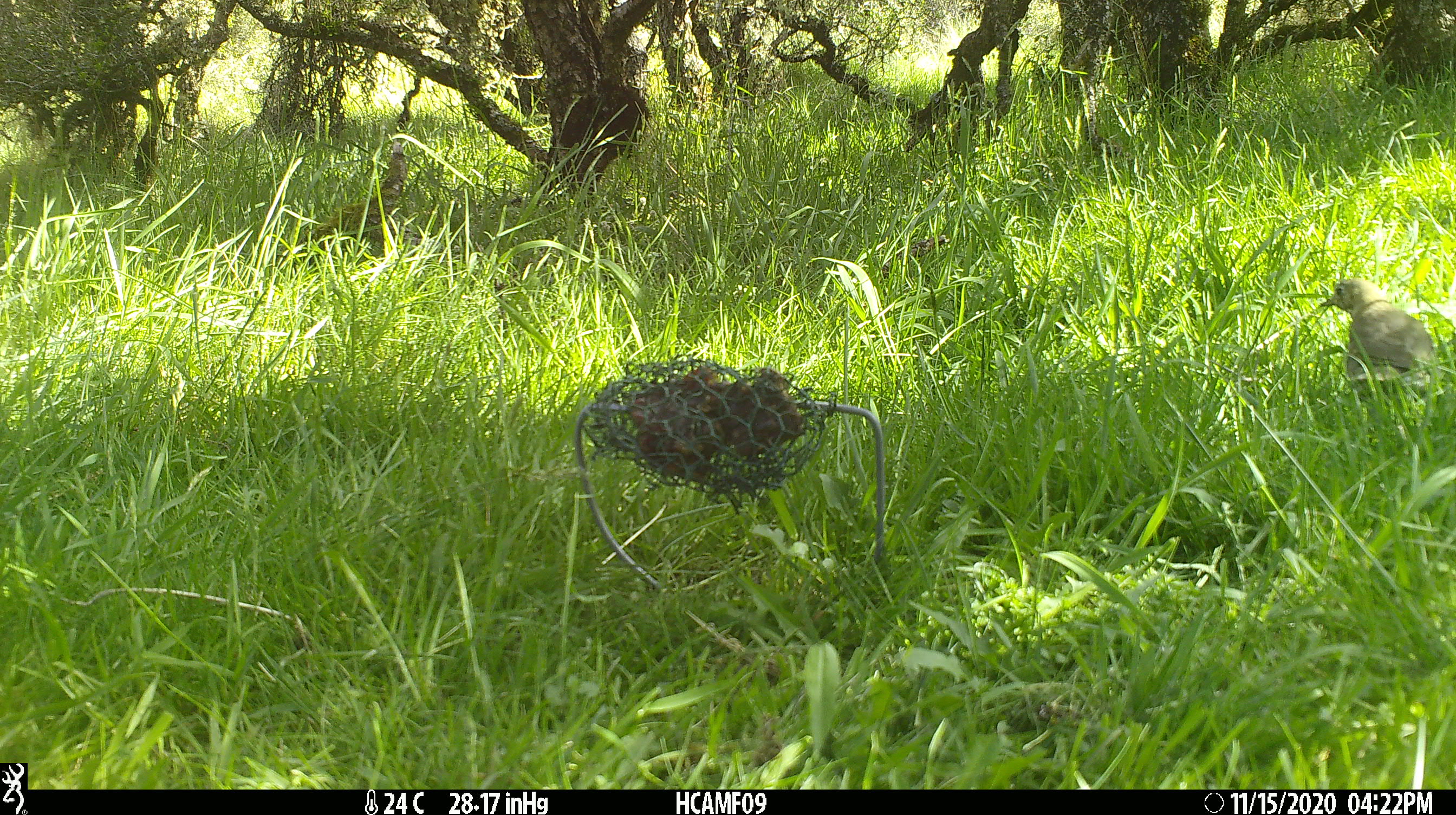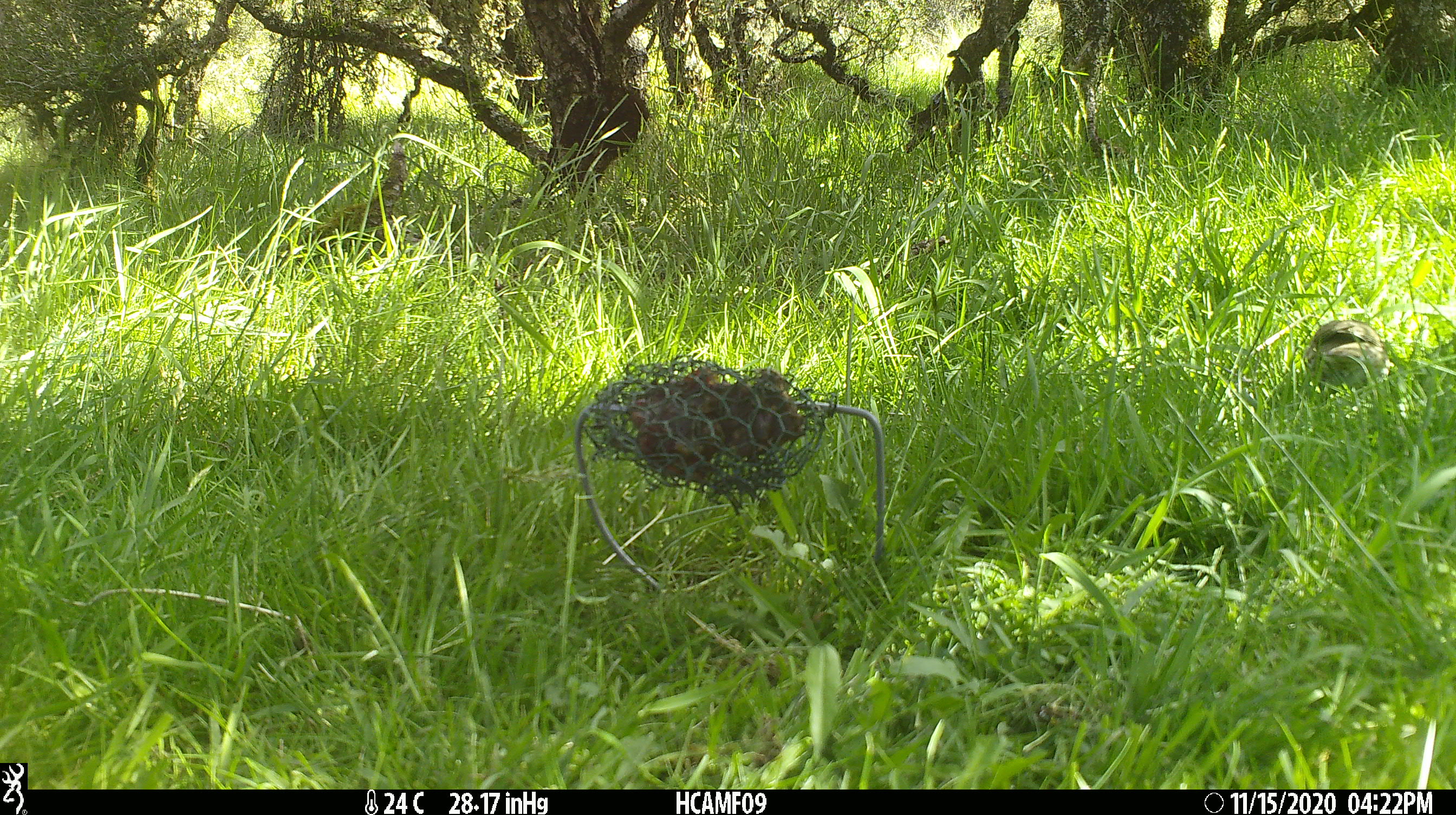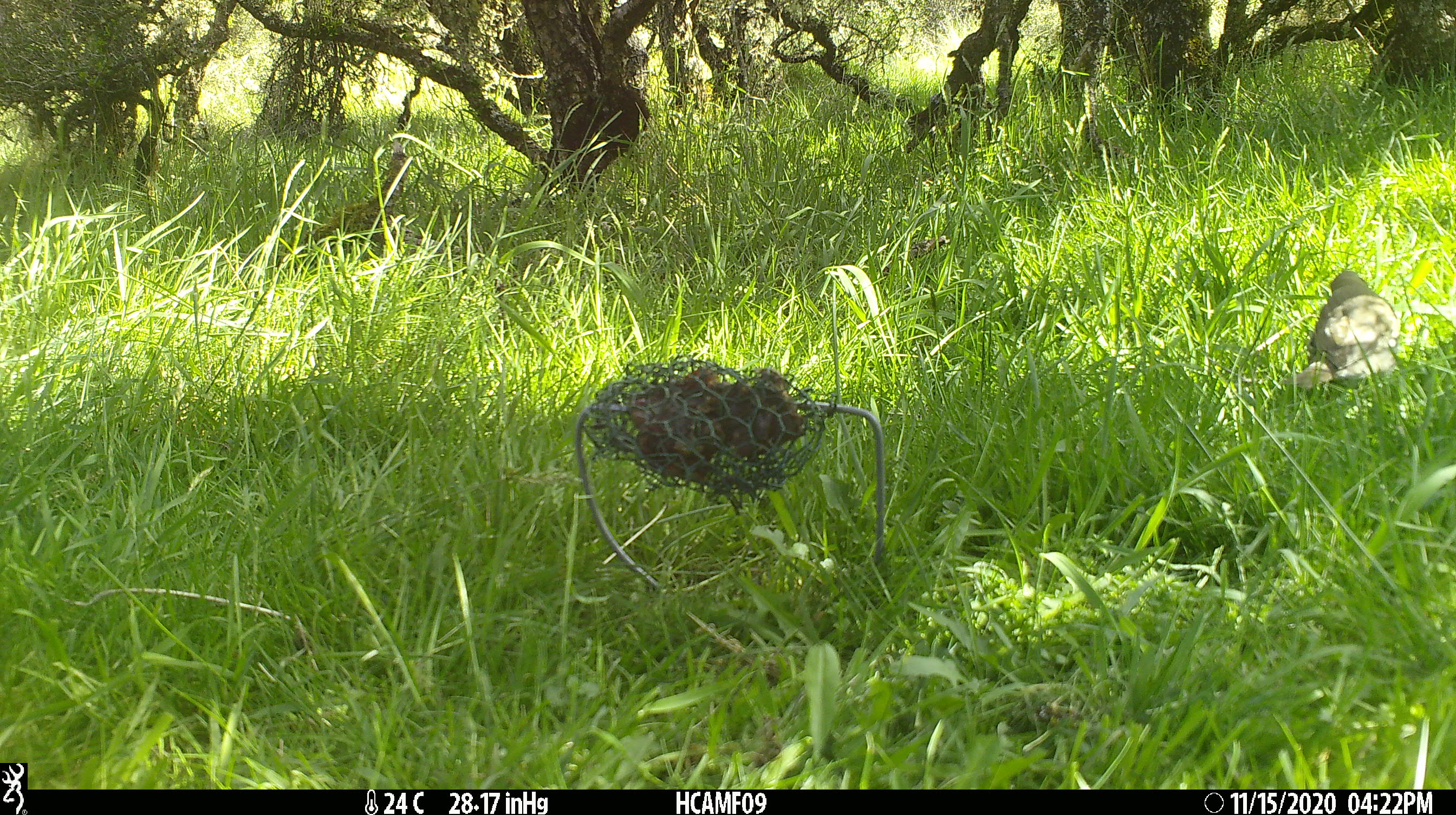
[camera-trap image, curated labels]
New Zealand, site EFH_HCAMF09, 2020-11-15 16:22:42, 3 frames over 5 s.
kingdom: Animalia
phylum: Chordata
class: Aves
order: Passeriformes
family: Turdidae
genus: Turdus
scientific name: Turdus philomelos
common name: song thrush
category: thrush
Thrush (song thrush) (Turdus philomelos).